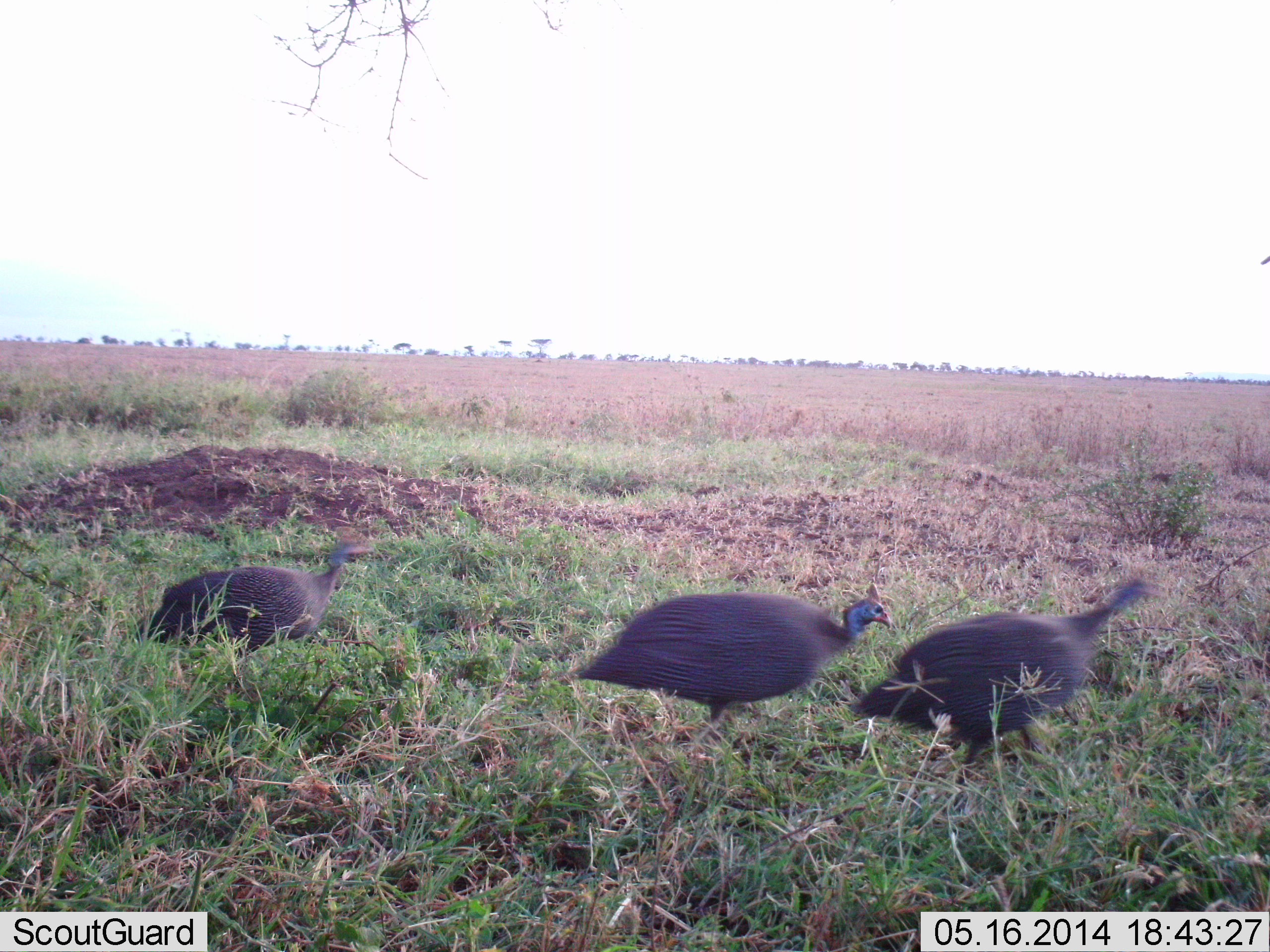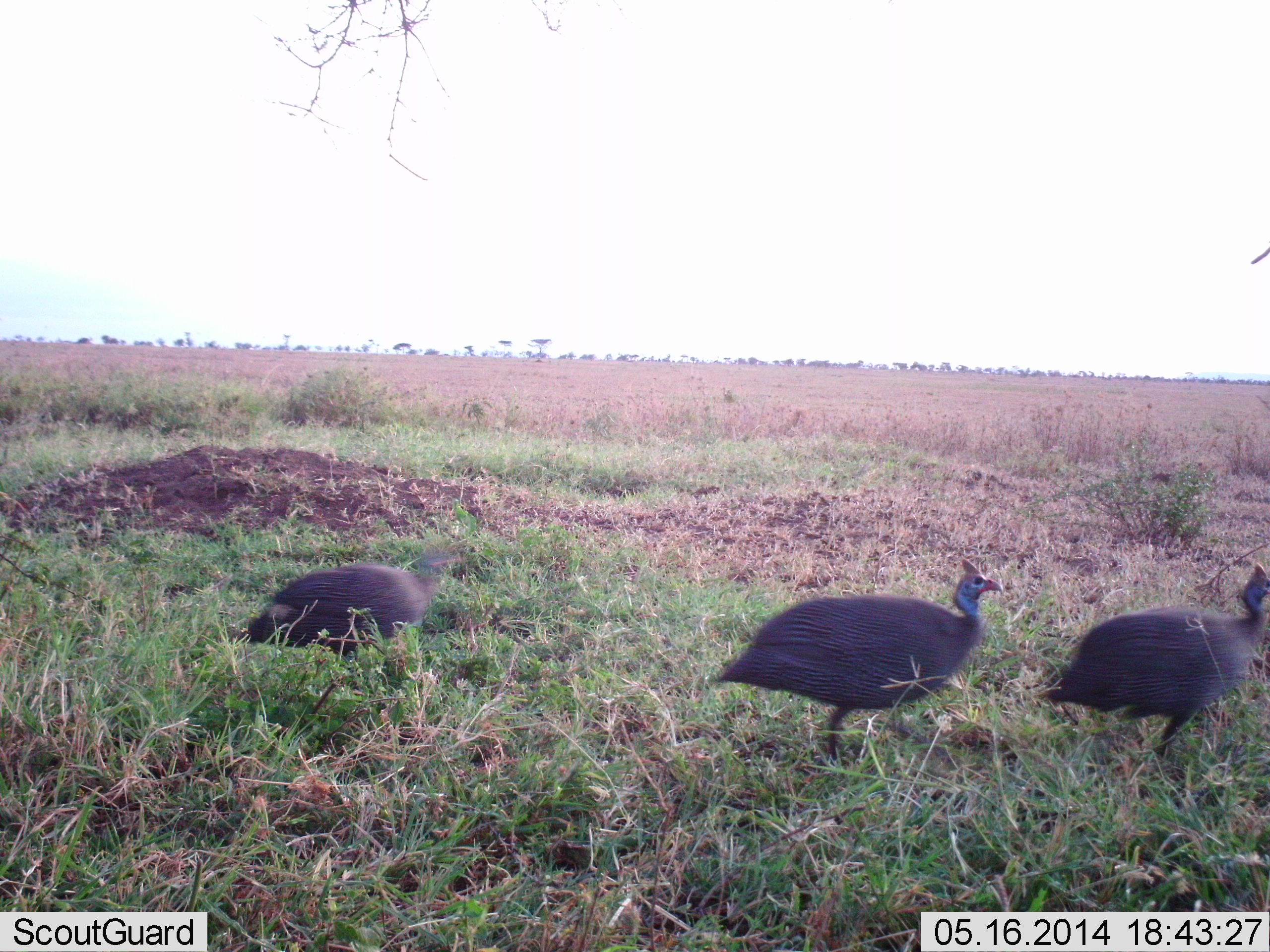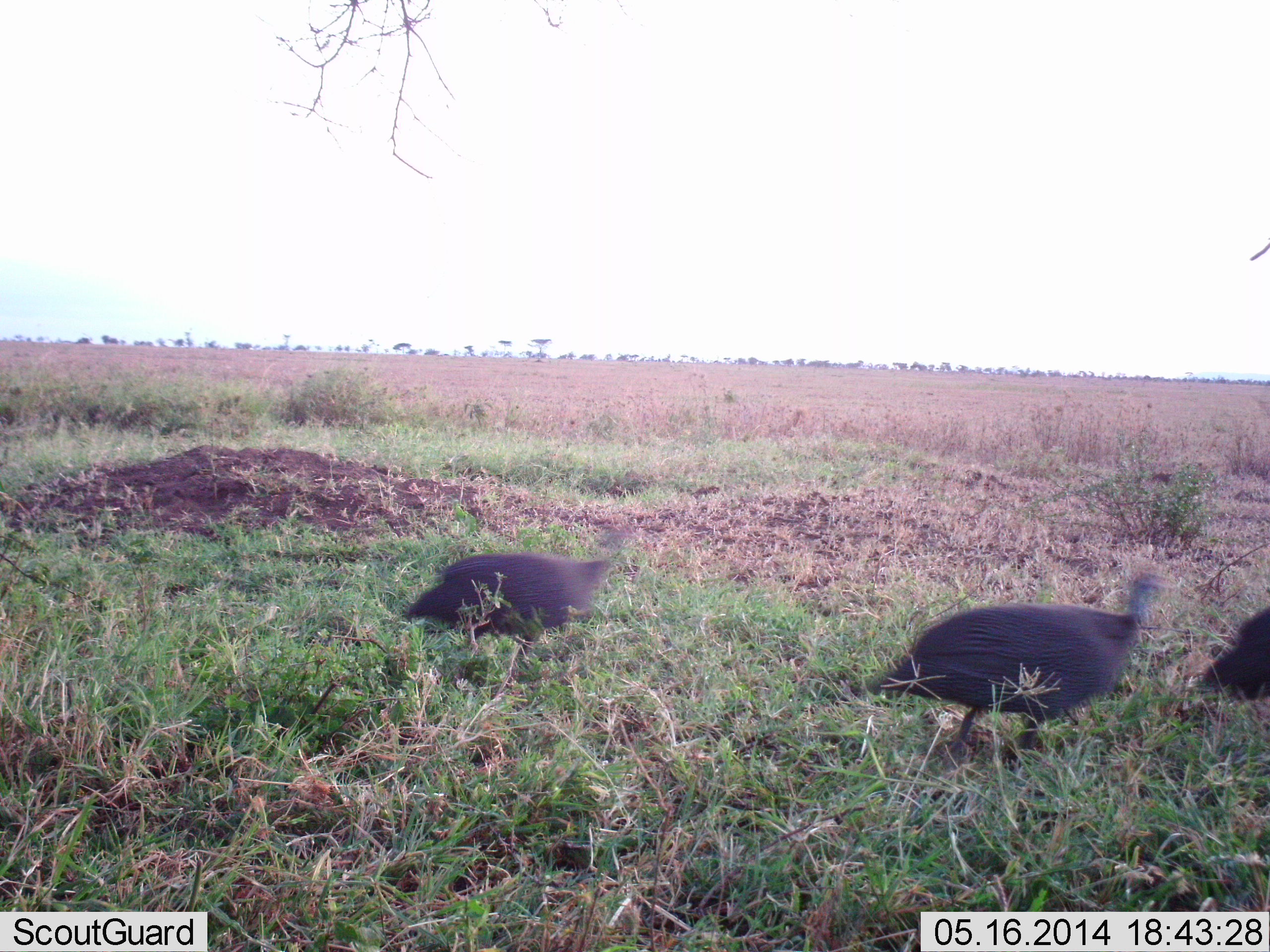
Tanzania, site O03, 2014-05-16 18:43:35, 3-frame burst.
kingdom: Animalia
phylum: Chordata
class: Aves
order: Galliformes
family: Numididae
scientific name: Numididae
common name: guinea fowl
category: guineafowl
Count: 3.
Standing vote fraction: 0%.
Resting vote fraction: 0%.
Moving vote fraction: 100%.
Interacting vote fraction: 0%.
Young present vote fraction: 0%.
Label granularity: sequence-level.